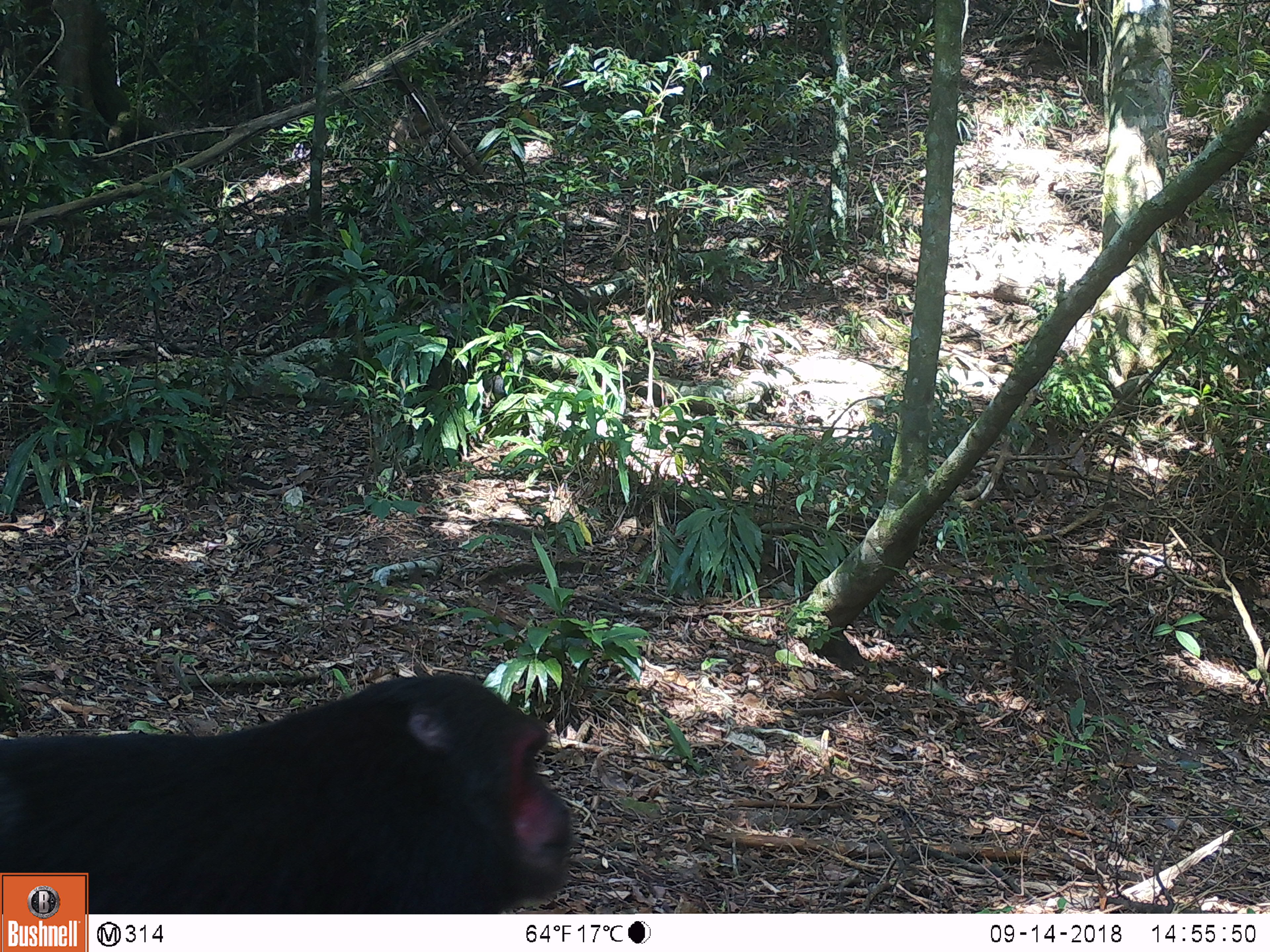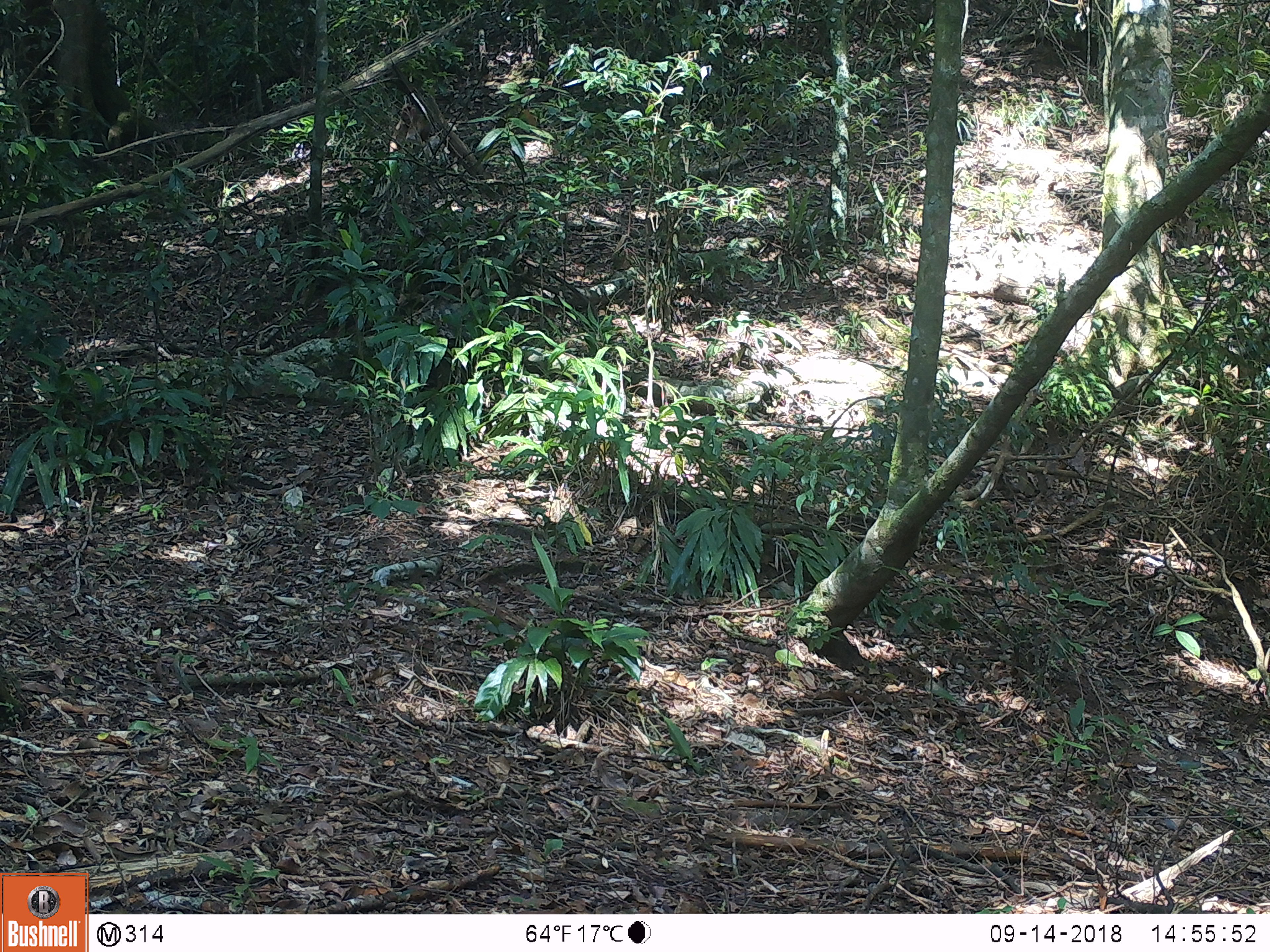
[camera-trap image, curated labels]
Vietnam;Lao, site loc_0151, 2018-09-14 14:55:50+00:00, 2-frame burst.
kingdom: Animalia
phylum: Chordata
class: Mammalia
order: Primates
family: Cercopithecidae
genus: Macaca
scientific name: Macaca arctoides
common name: stump-tailed macaque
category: stump tailed macaque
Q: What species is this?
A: Stump tailed macaque (stump-tailed macaque) (Macaca arctoides).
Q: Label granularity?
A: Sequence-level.